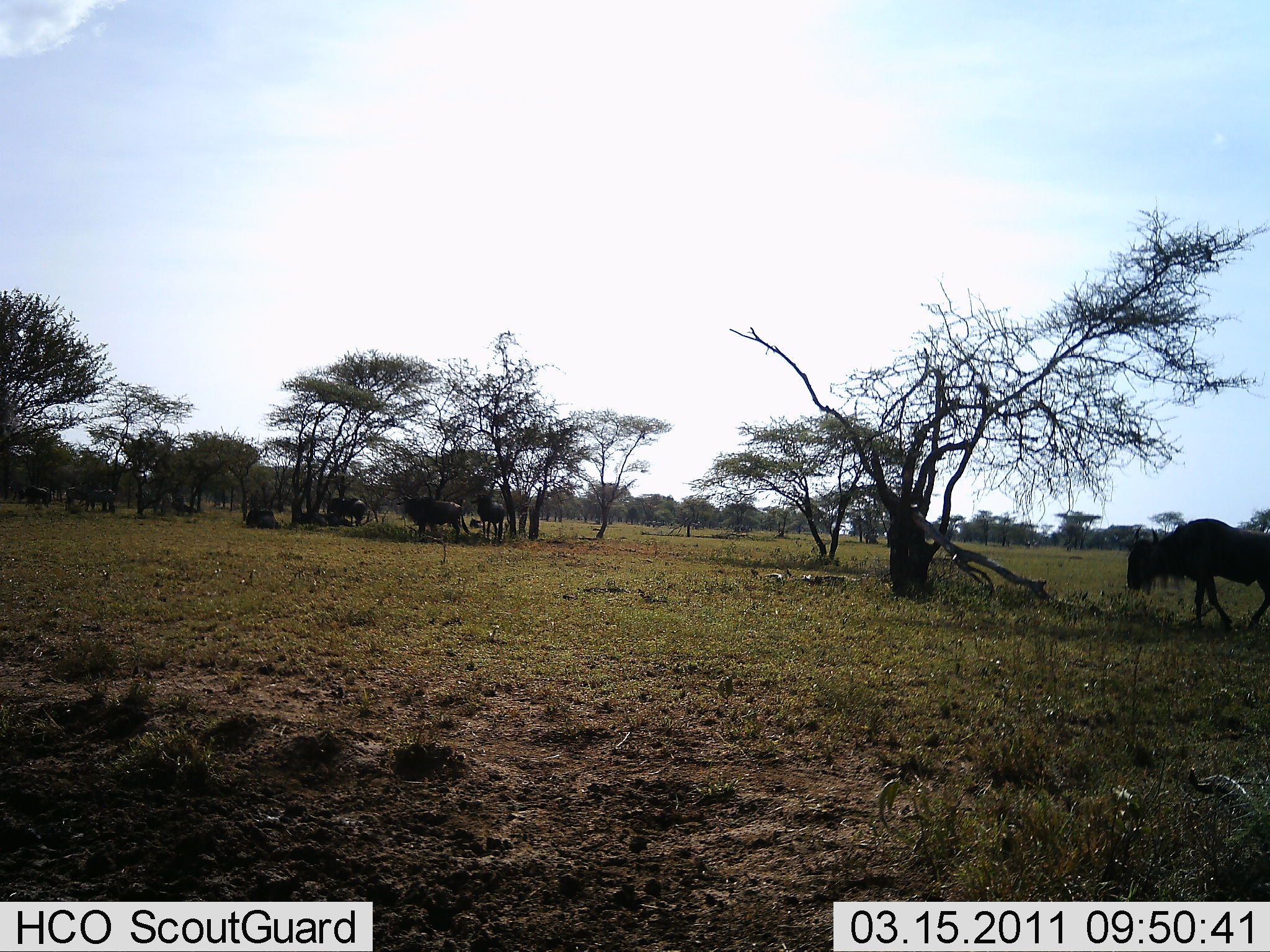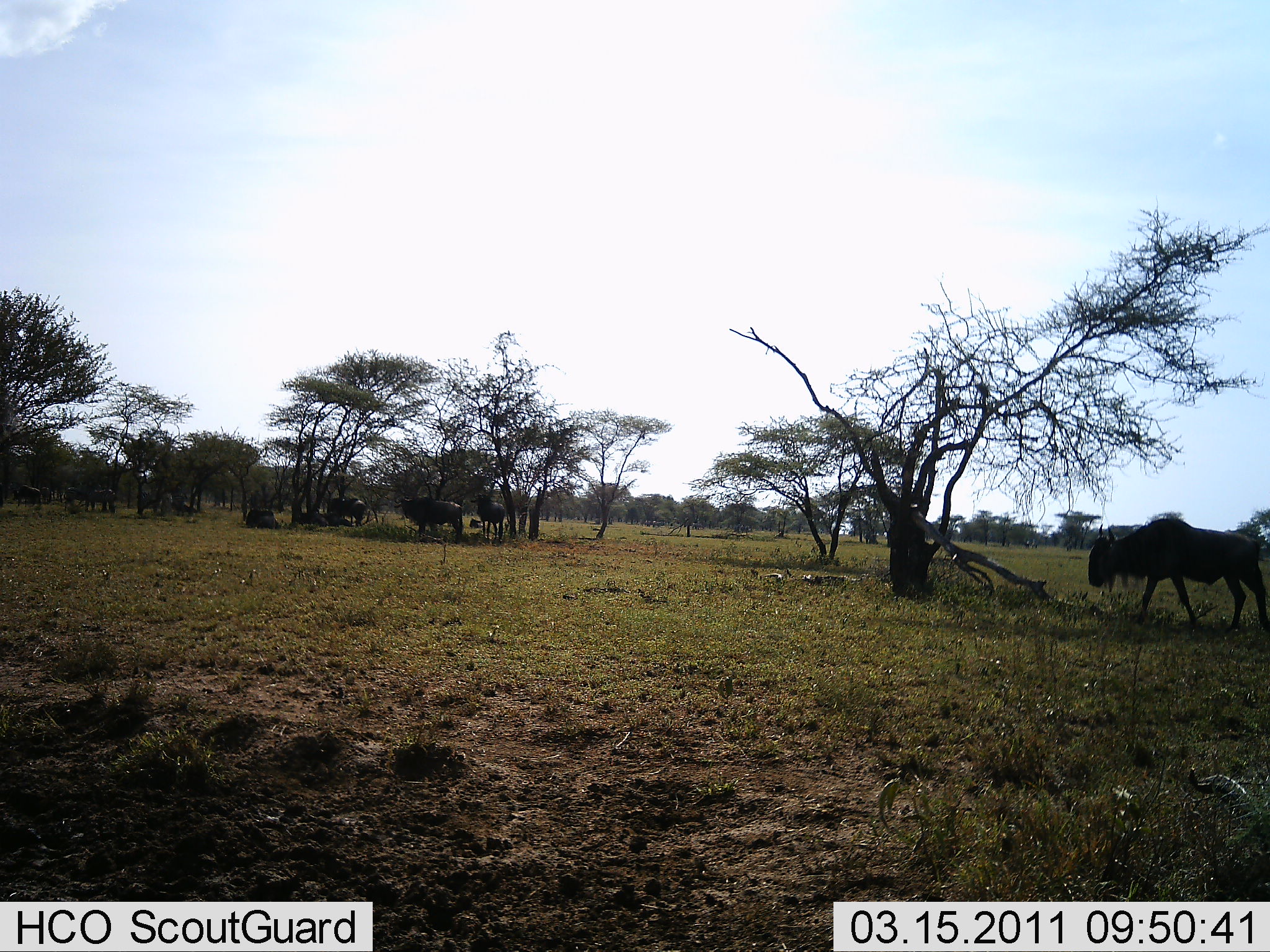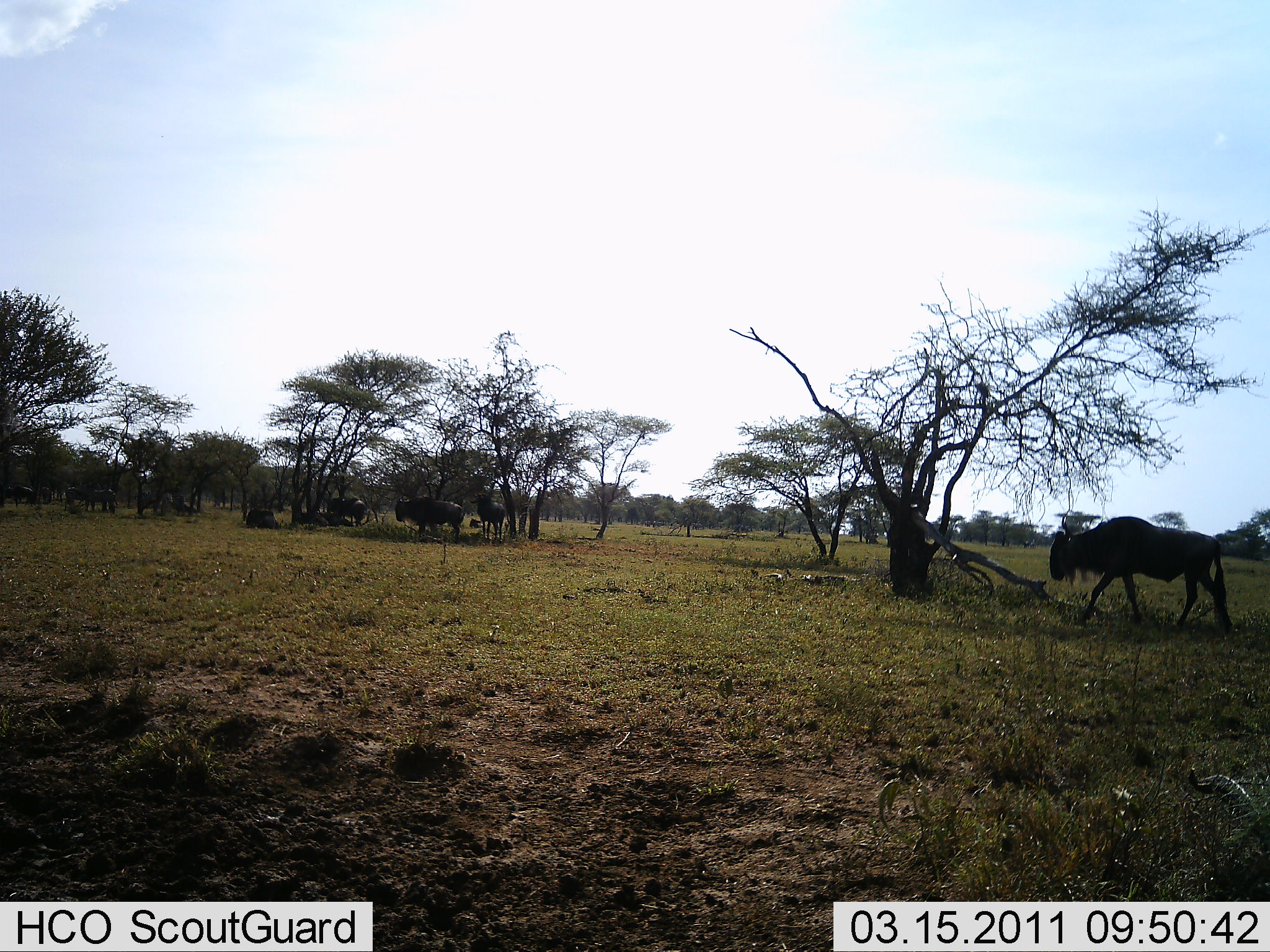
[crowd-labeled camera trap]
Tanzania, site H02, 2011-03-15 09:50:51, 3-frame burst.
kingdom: Animalia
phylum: Chordata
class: Mammalia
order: Artiodactyla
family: Bovidae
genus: Connochaetes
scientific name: Connochaetes taurinus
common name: blue wildebeest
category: wildebeest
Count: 7.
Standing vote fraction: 45%.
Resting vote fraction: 36%.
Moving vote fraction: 91%.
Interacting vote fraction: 0%.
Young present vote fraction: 0%.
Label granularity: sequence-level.